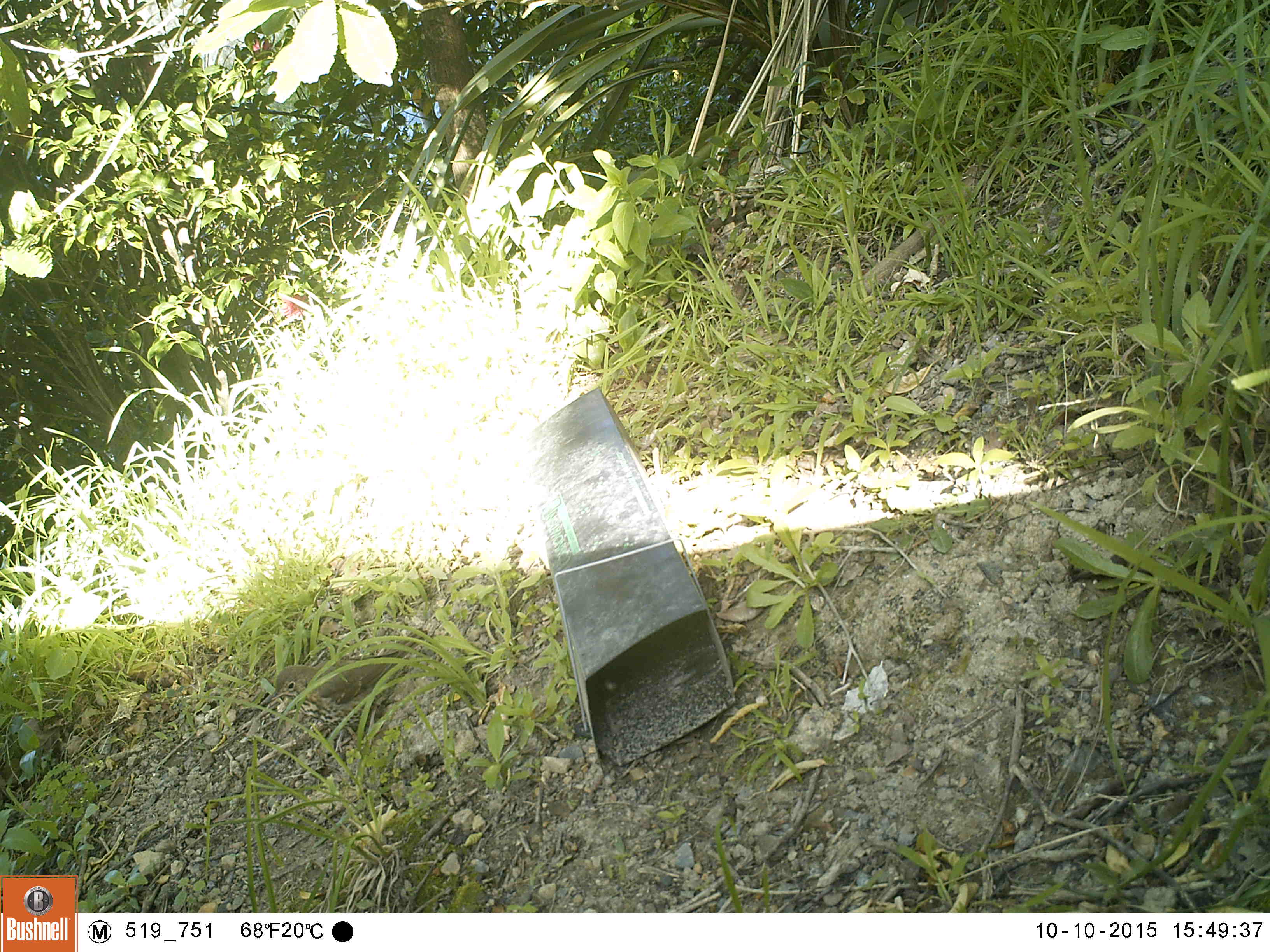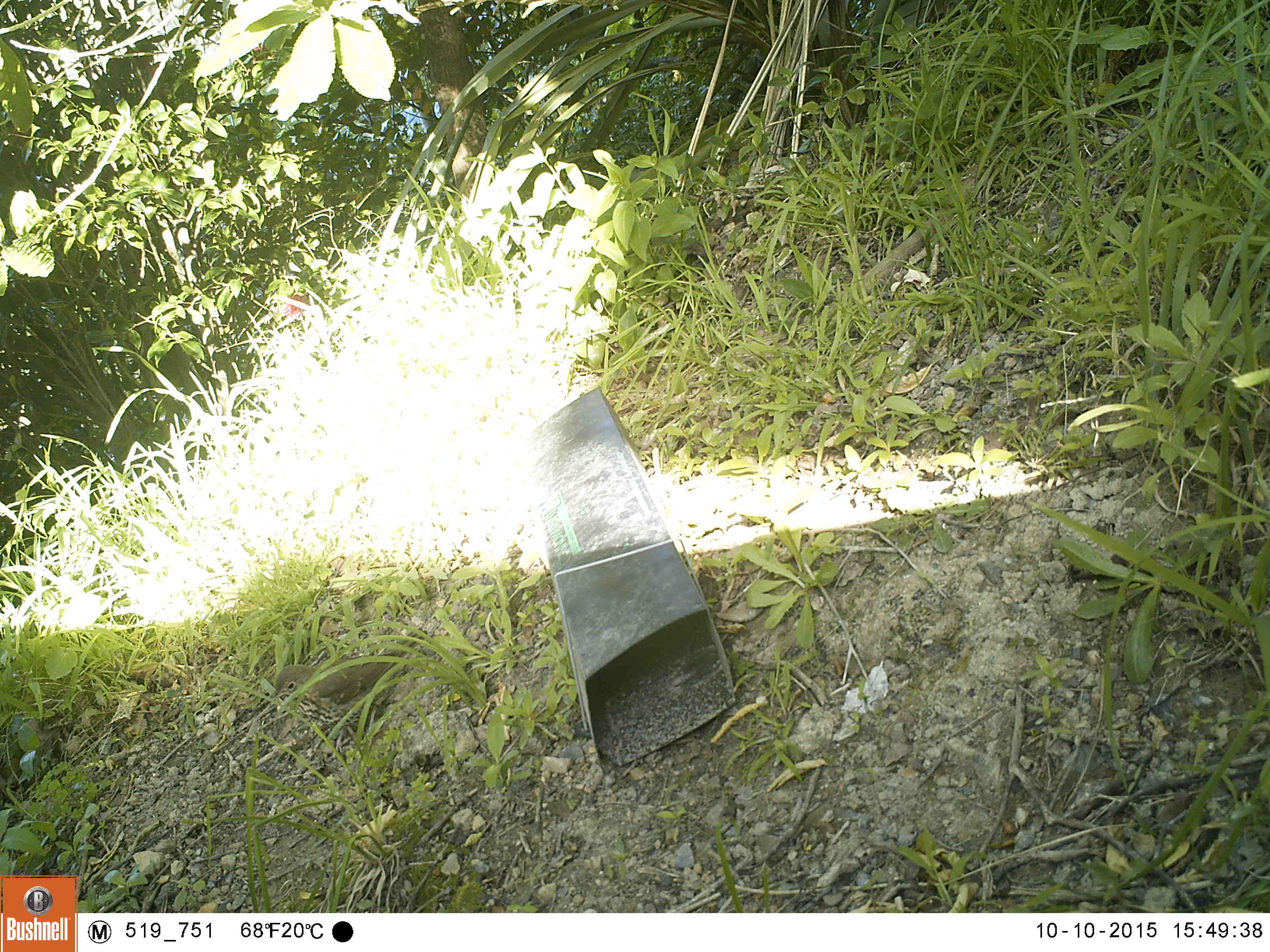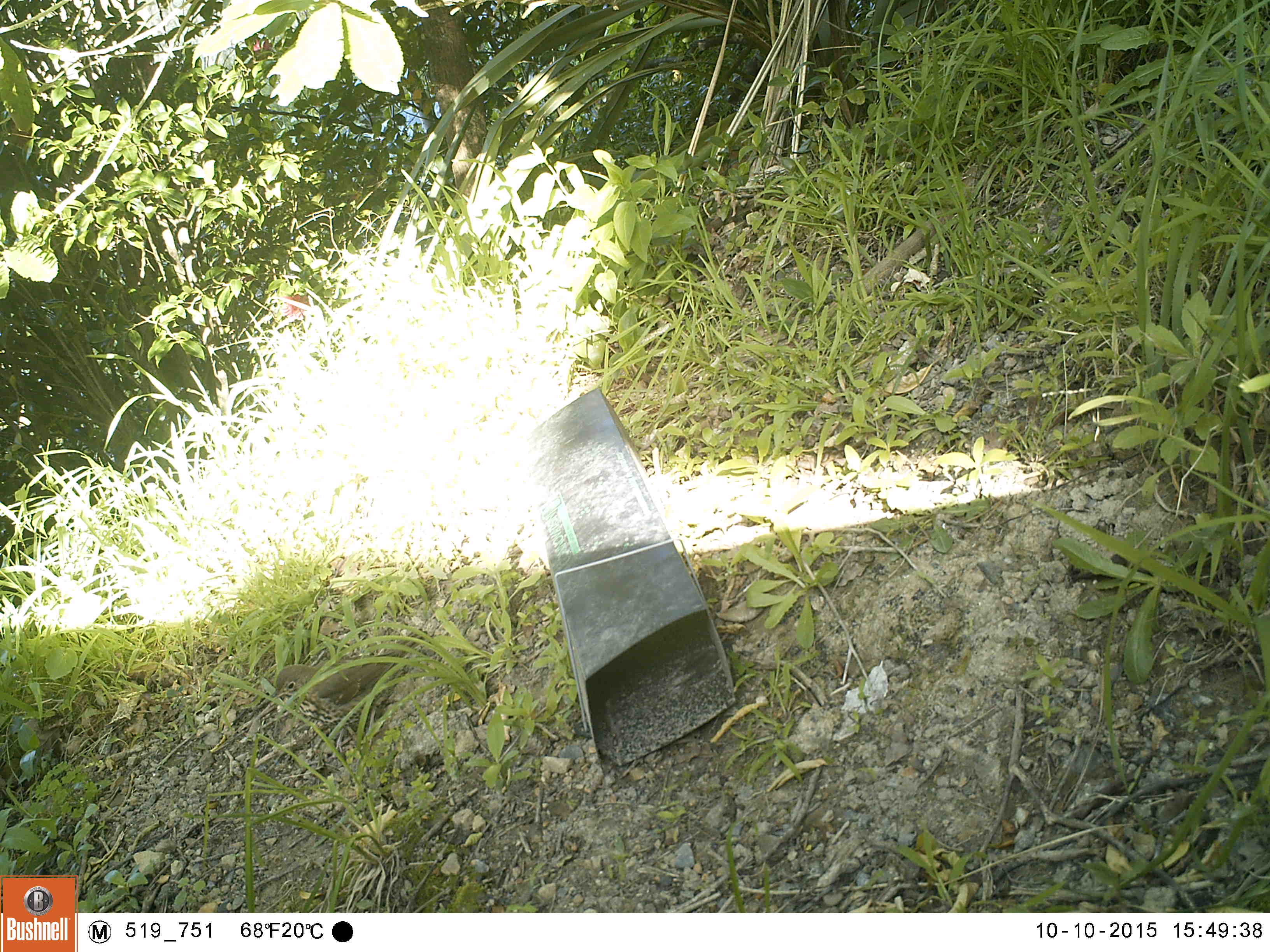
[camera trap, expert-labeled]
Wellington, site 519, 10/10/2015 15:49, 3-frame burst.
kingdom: Animalia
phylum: Chordata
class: Aves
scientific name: Aves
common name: bird